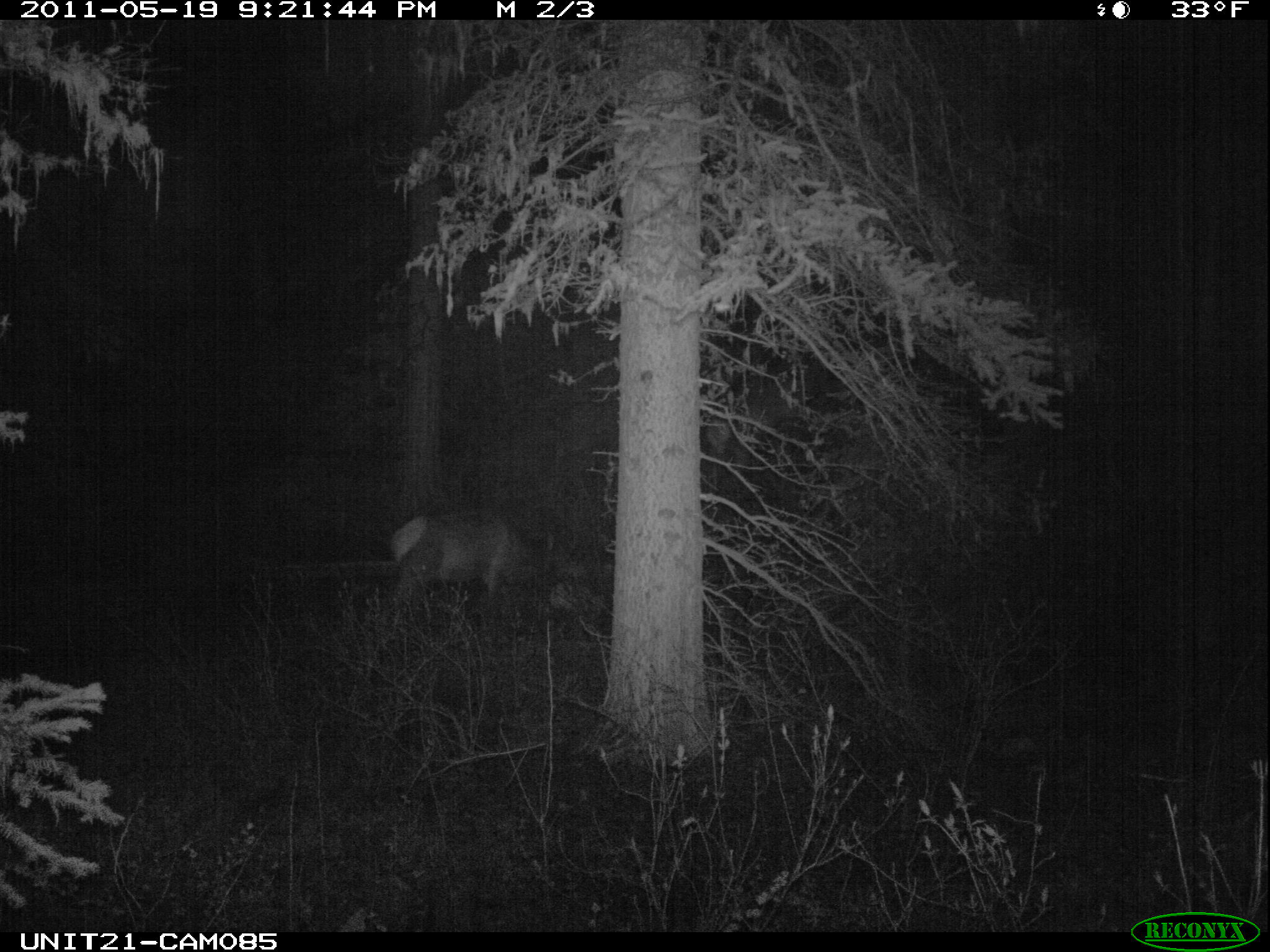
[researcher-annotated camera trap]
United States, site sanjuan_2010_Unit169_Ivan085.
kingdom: Animalia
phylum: Chordata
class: Mammalia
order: Artiodactyla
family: Cervidae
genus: Cervus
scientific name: Cervus elaphus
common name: red deer